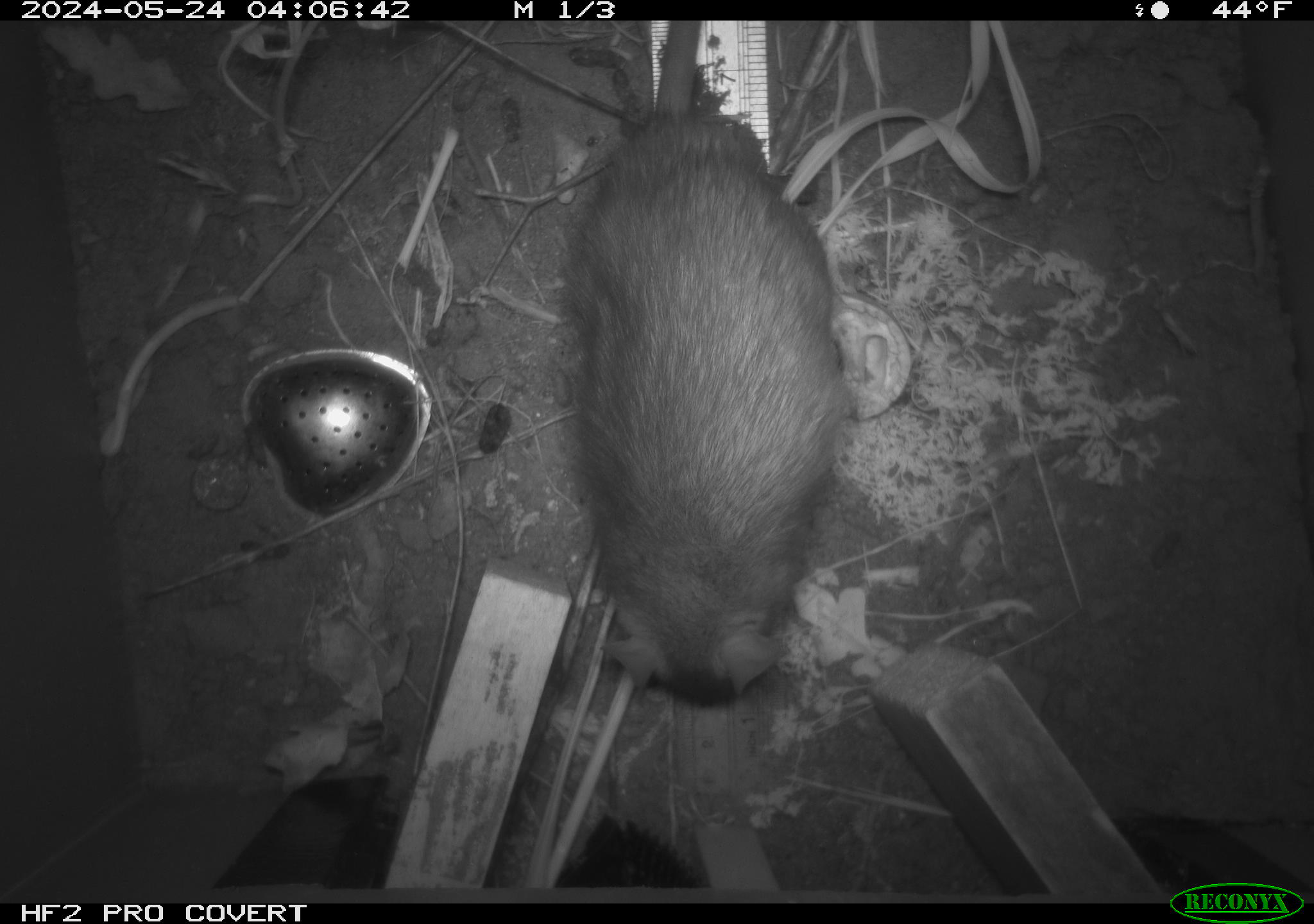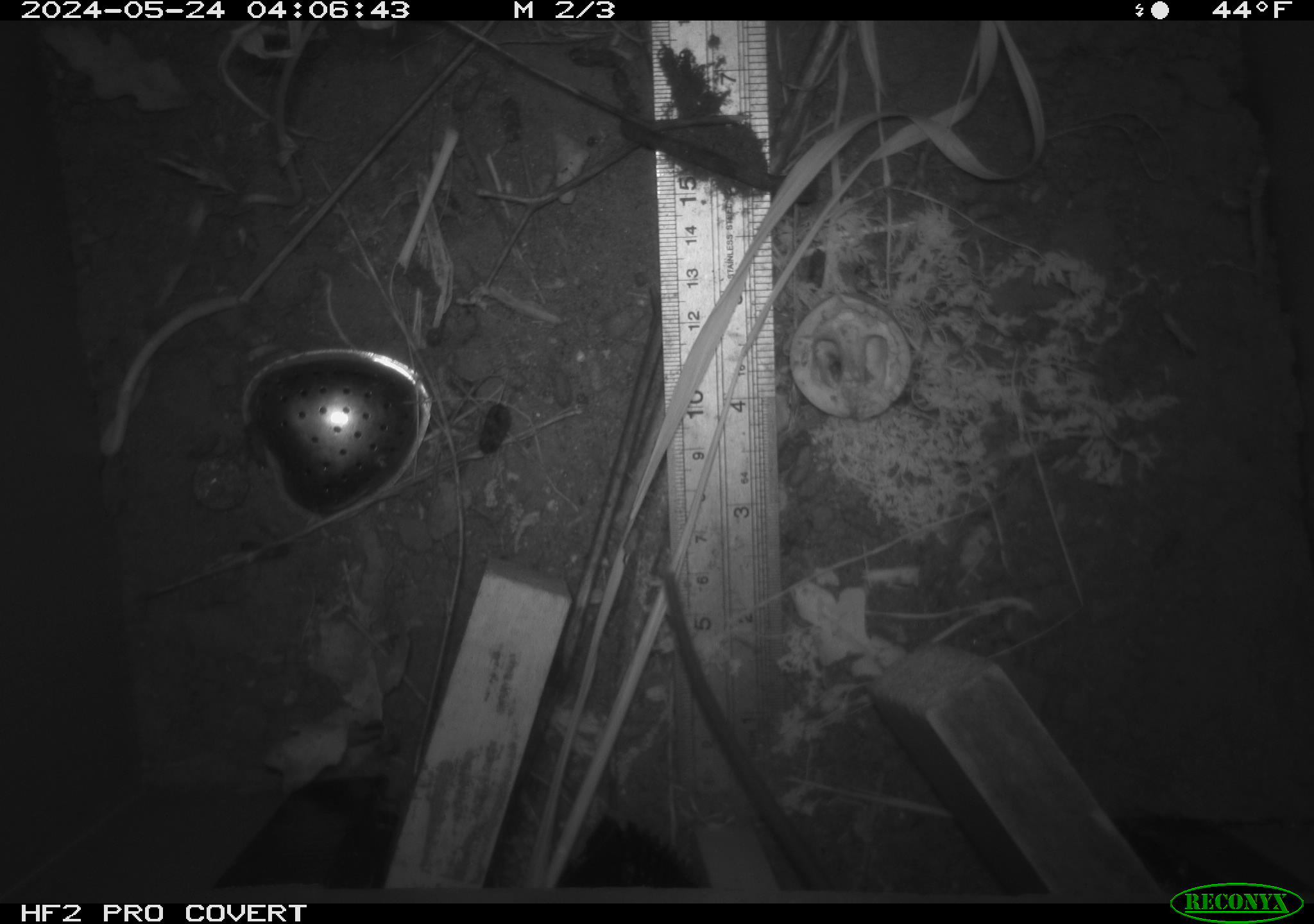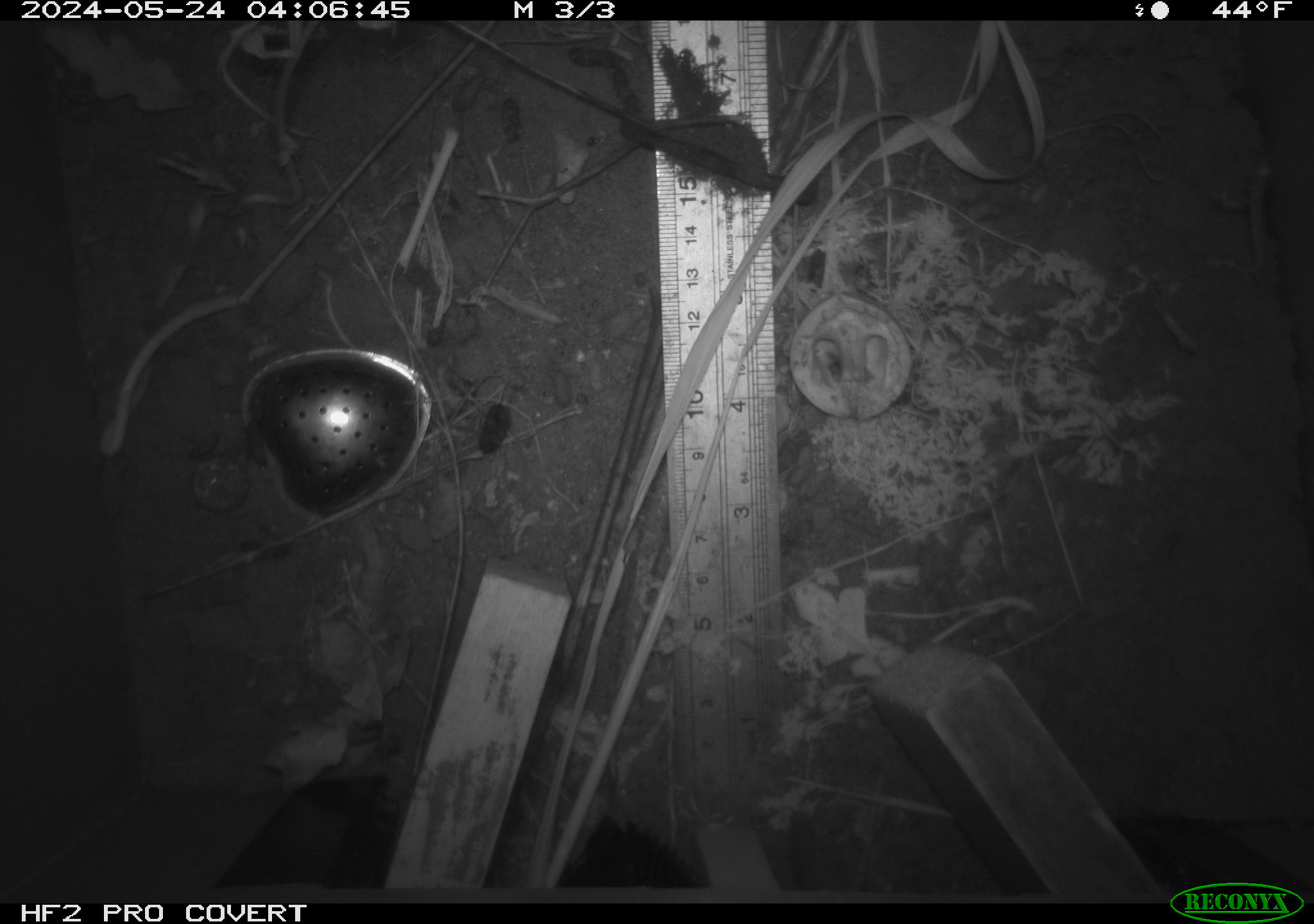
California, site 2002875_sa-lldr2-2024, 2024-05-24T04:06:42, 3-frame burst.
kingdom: Animalia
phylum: Chordata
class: Mammalia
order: Rodentia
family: Muridae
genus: Rattus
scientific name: Rattus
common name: rat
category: rattus species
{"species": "rattus species (rat) (Rattus)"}